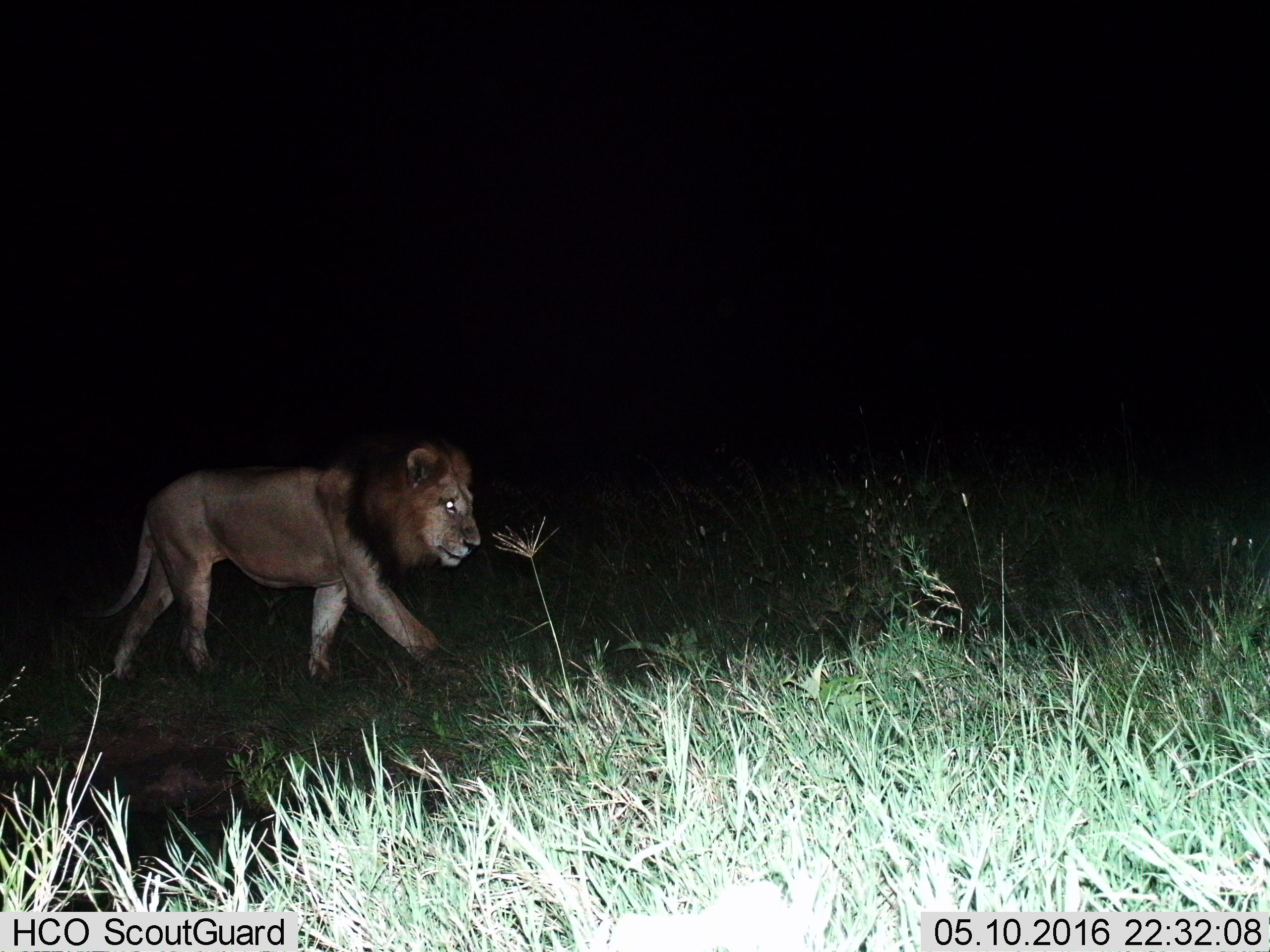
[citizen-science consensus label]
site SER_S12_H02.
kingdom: Animalia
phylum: Chordata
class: Mammalia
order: Carnivora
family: Felidae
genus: Panthera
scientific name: Panthera leo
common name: lion male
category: lionmale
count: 1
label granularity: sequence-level